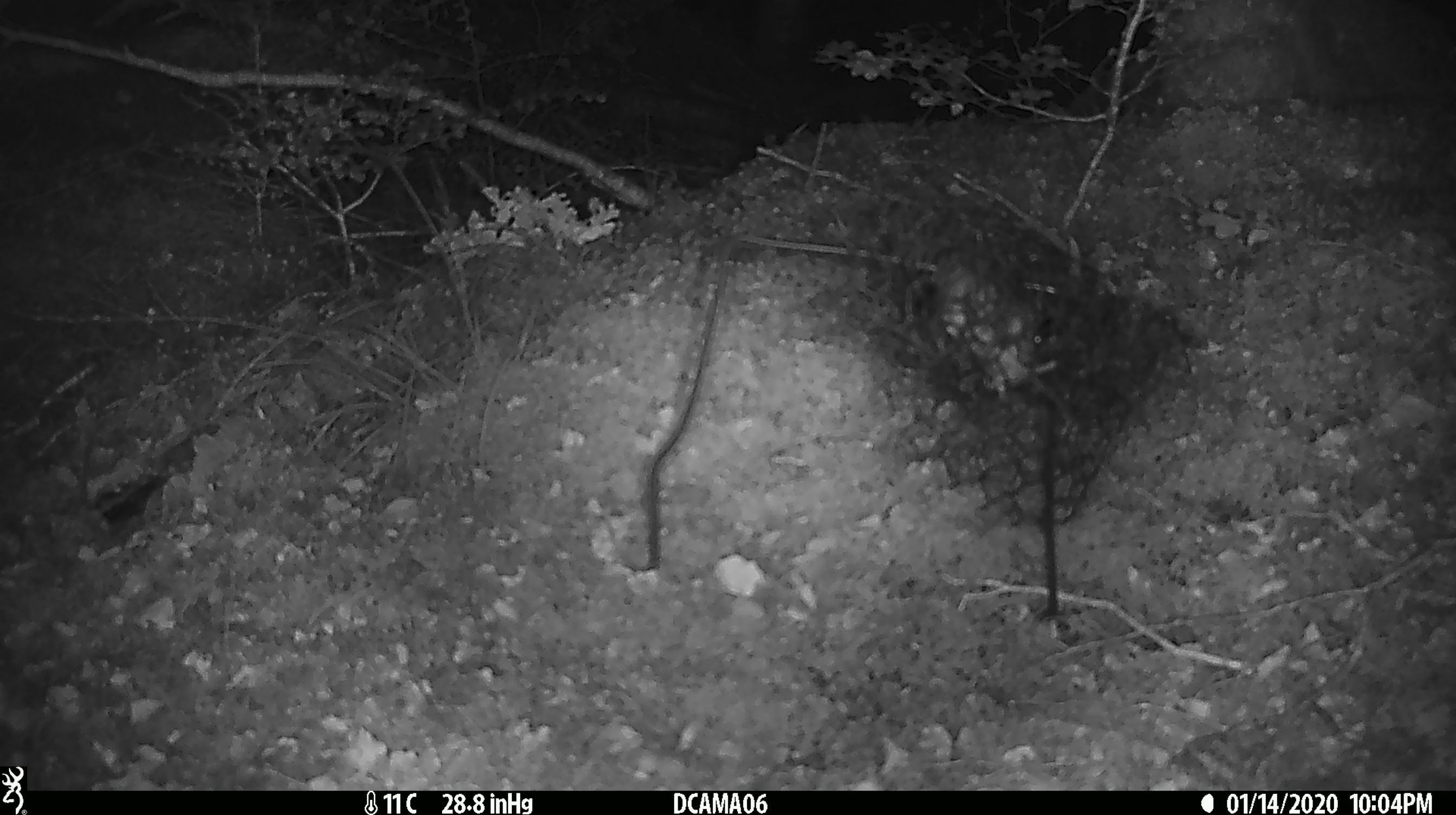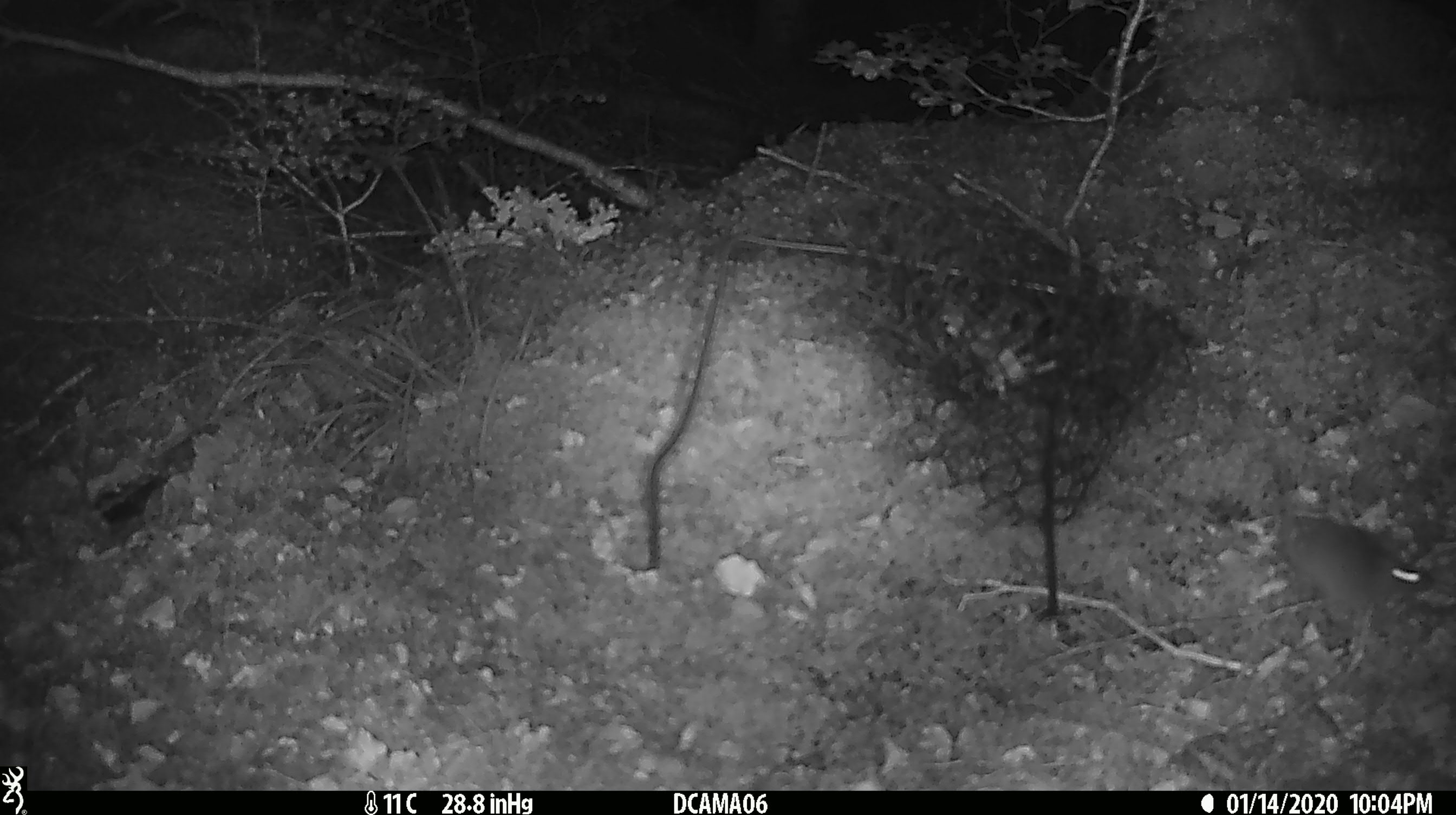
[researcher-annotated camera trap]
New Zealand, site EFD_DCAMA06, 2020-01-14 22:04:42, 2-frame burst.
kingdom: Animalia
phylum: Chordata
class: Mammalia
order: Rodentia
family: Muridae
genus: Mus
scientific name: Mus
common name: mouse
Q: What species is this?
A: Mouse (Mus).